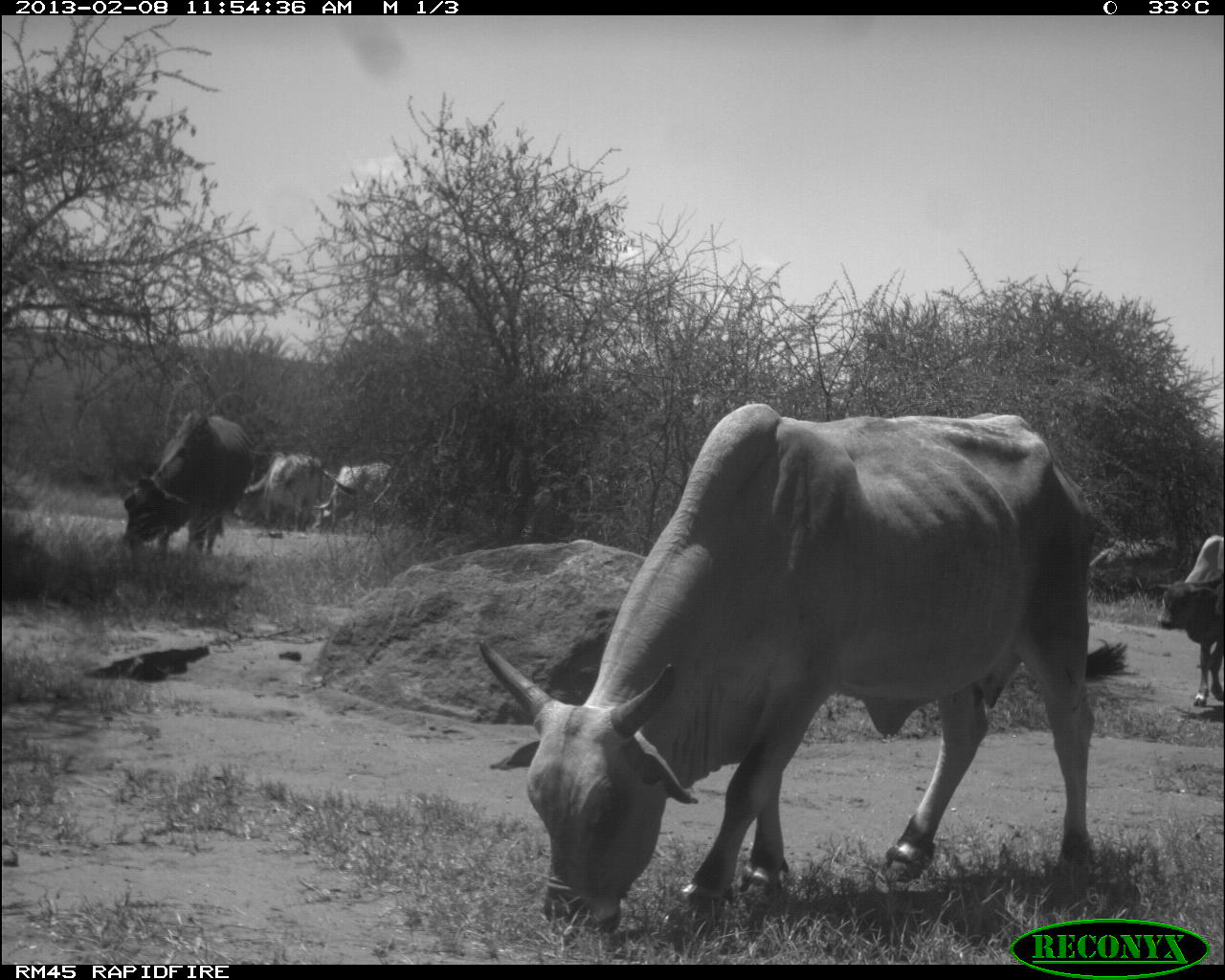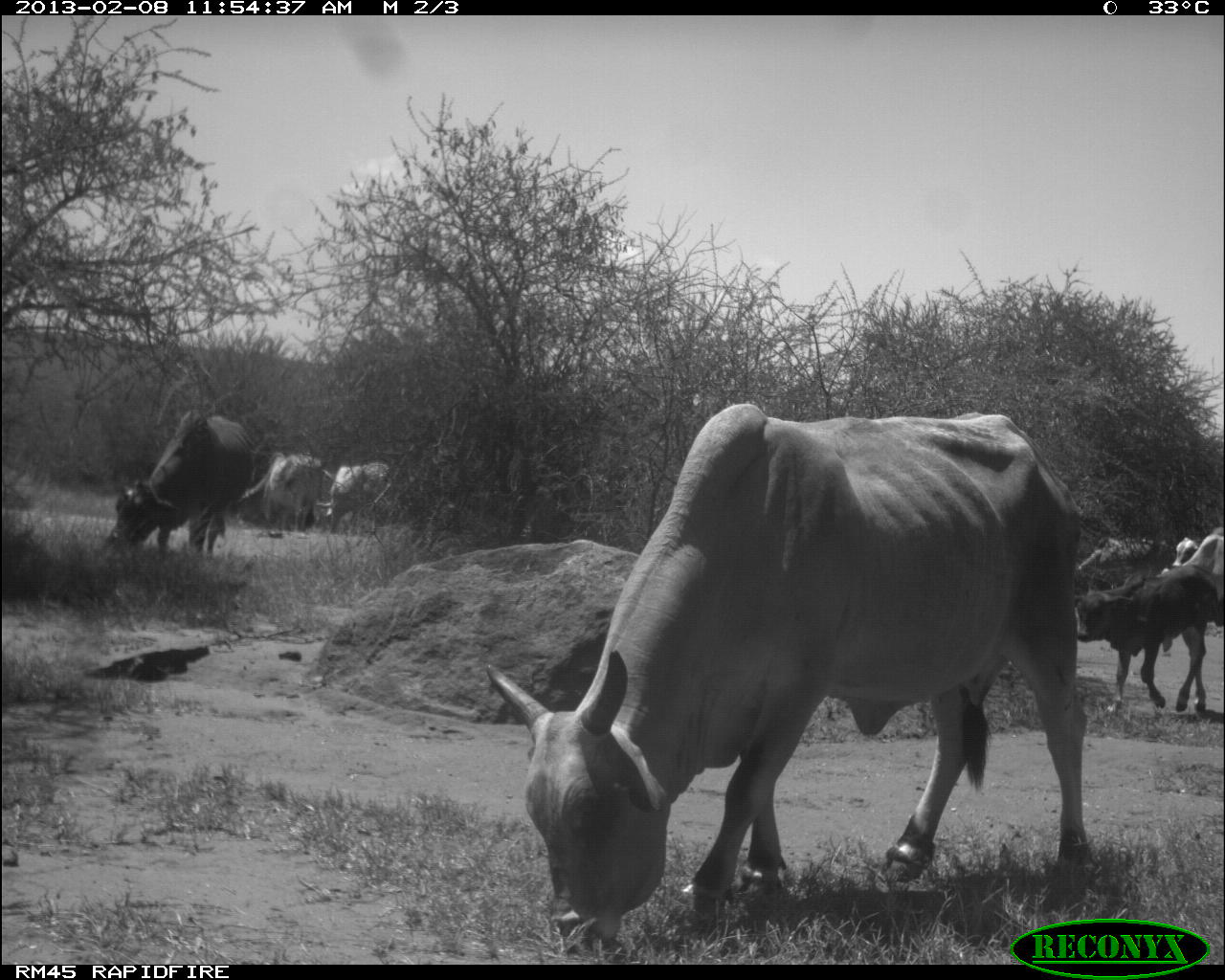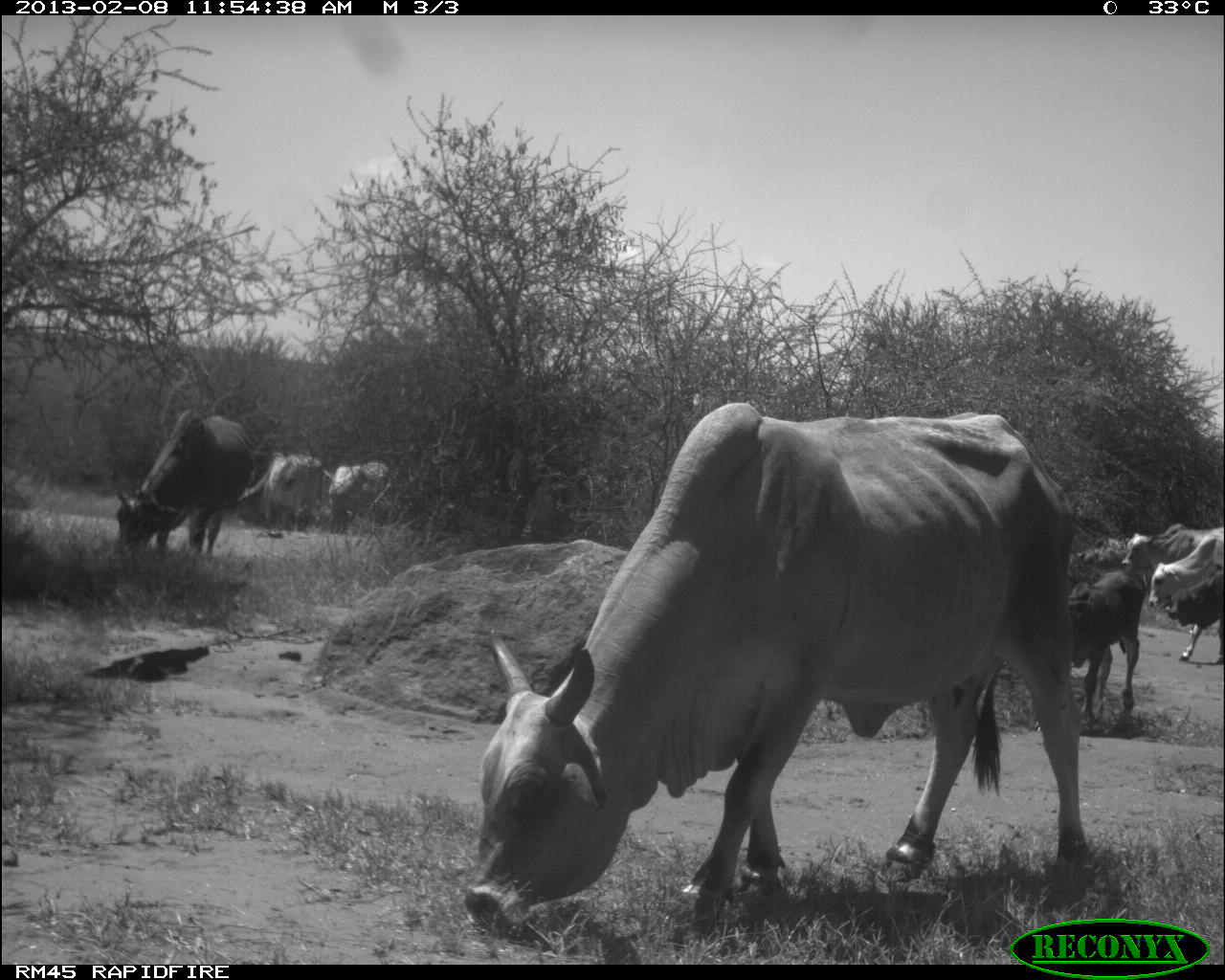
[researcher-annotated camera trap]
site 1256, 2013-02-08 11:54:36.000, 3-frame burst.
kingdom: Animalia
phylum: Chordata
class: Mammalia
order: Artiodactyla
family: Bovidae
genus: Bos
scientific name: Bos taurus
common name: domestic cattle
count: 7